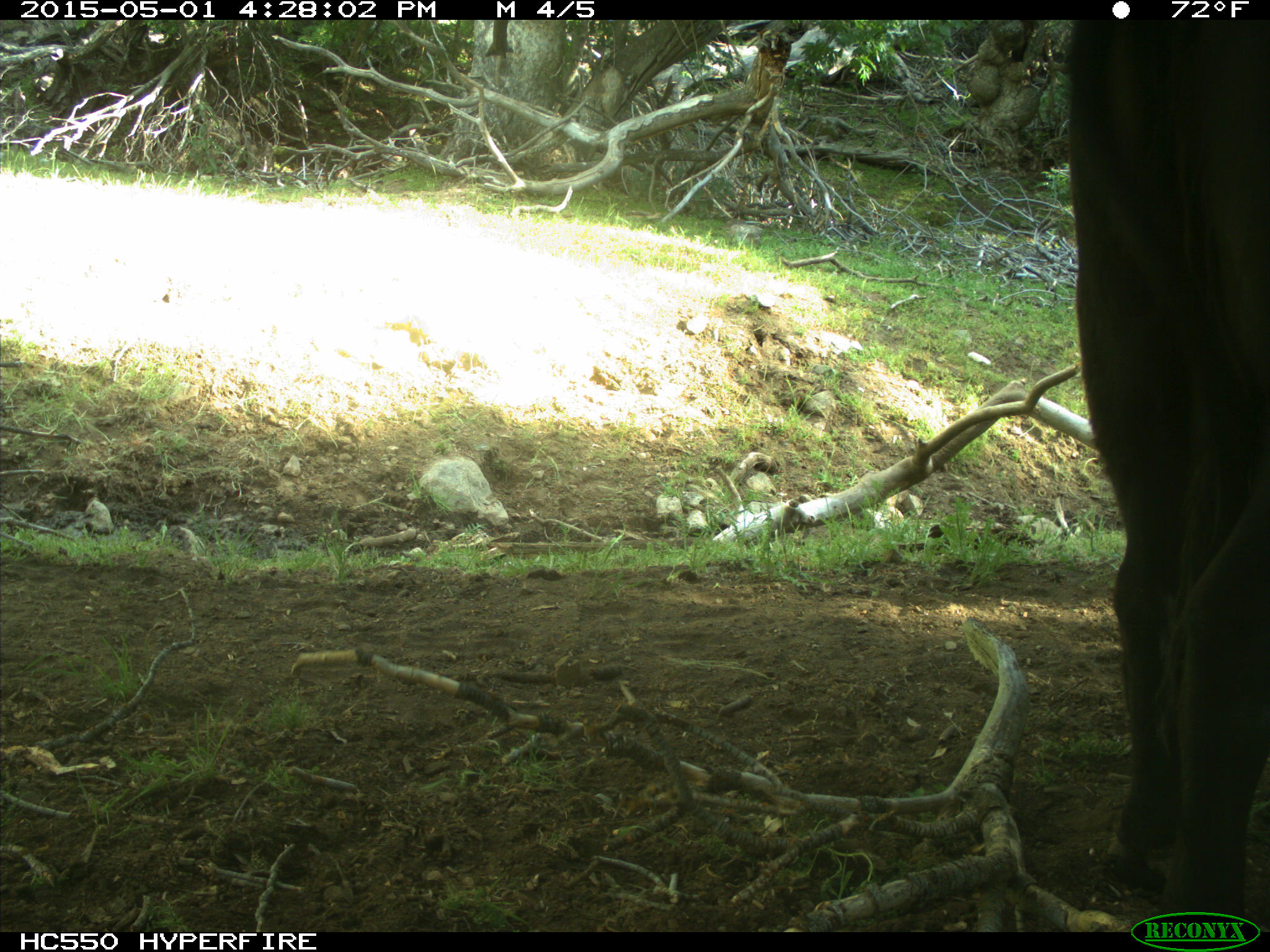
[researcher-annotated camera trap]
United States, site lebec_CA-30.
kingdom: Animalia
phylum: Chordata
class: Mammalia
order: Artiodactyla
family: Bovidae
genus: Bos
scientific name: Bos taurus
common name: domestic cow